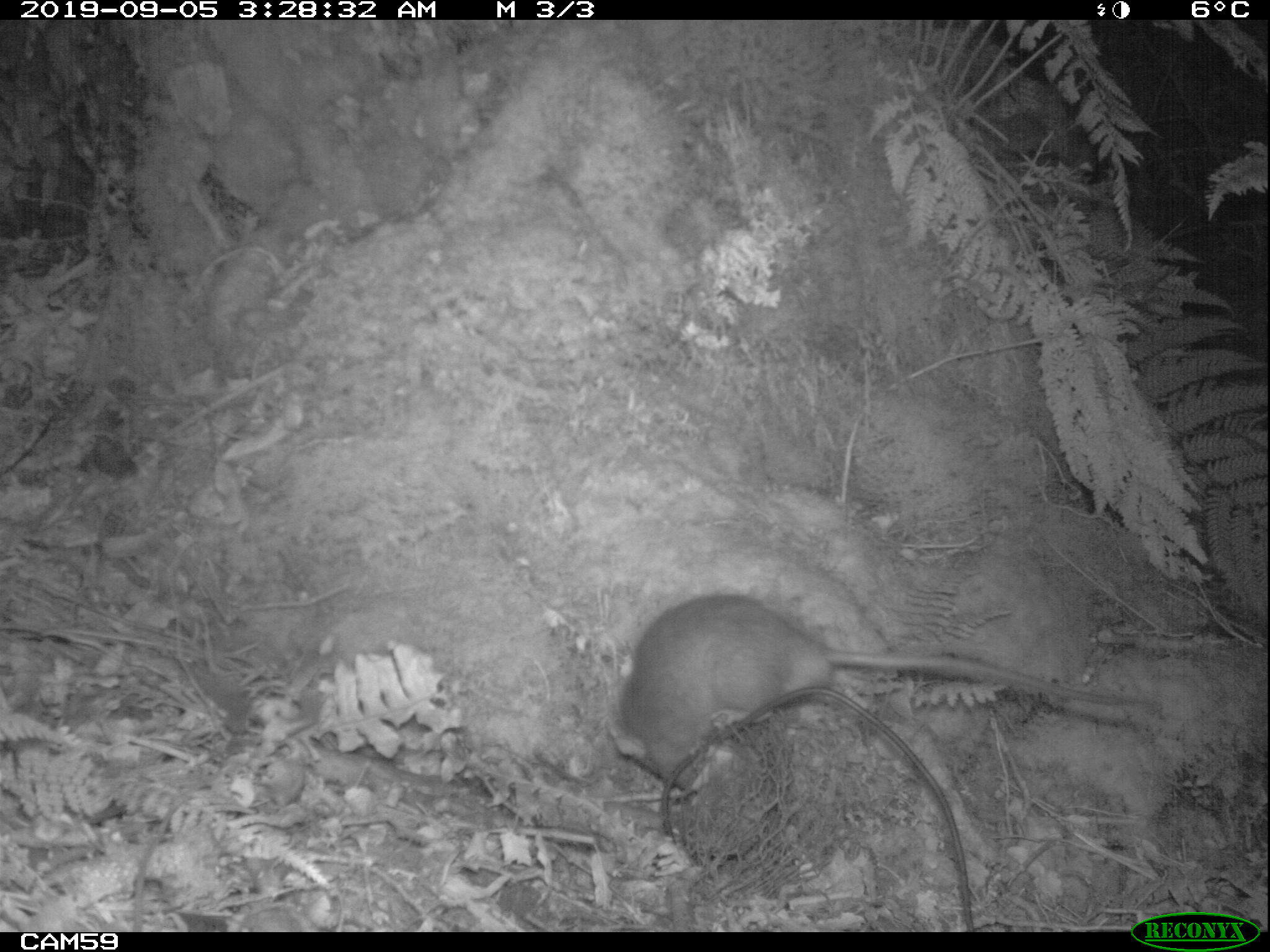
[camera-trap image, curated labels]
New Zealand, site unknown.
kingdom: Animalia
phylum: Chordata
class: Mammalia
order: Rodentia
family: Muridae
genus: Rattus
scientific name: Rattus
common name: rat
Rat (Rattus).